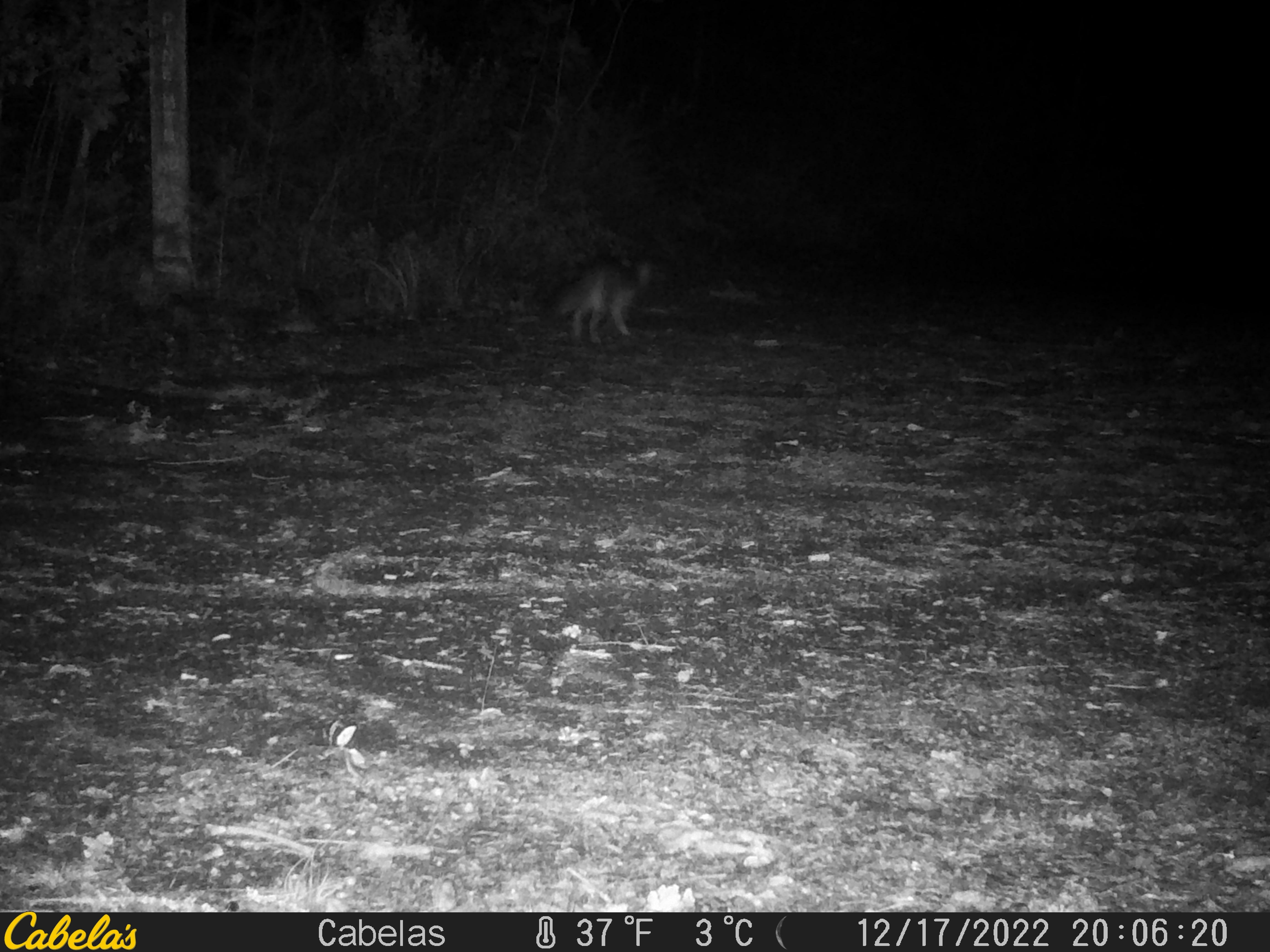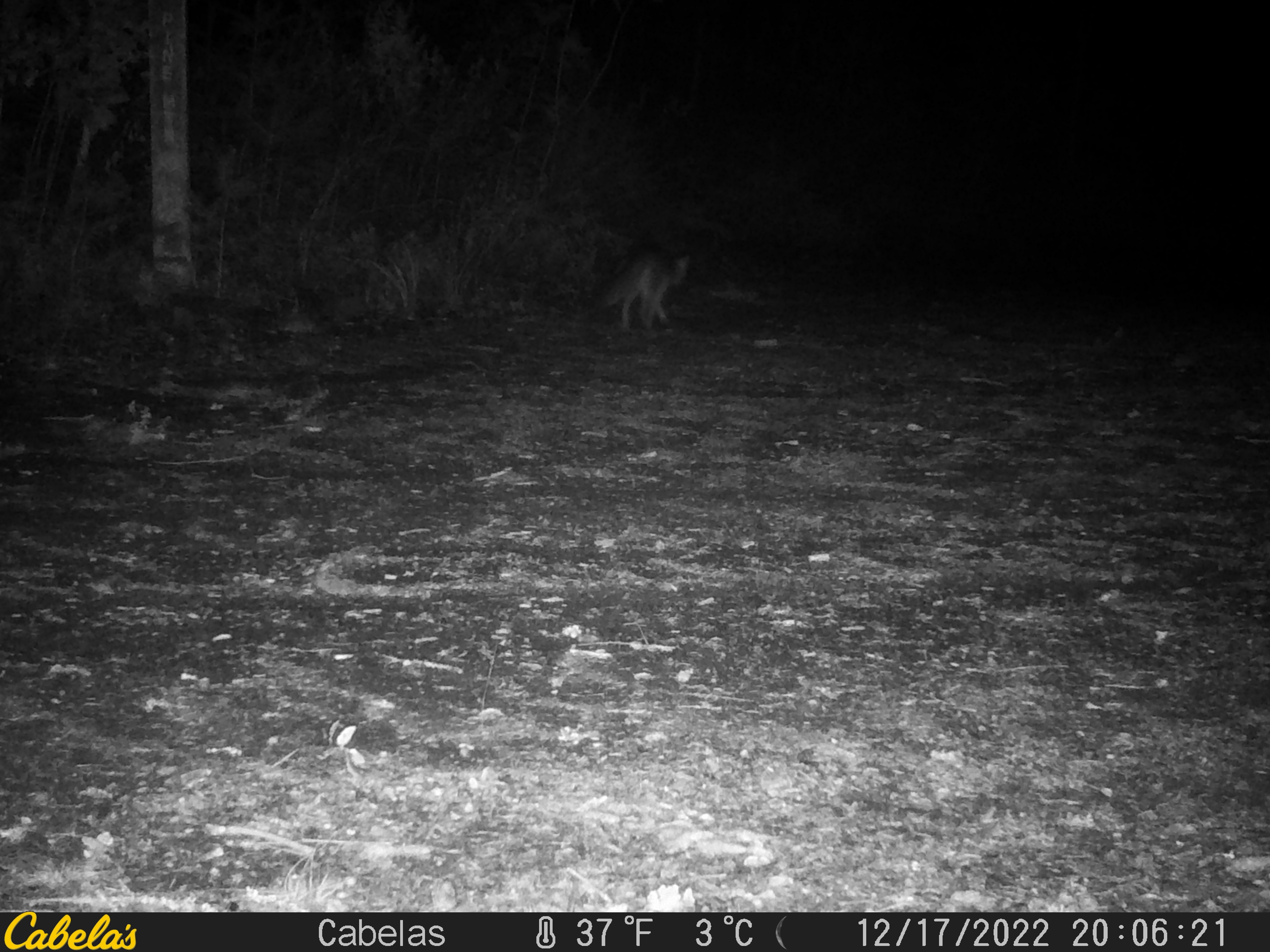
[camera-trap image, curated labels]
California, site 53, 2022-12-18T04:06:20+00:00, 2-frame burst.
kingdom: Animalia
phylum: Chordata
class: Mammalia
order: Carnivora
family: Canidae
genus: Urocyon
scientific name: Urocyon cinereoargenteus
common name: gray fox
Gray fox (Urocyon cinereoargenteus).